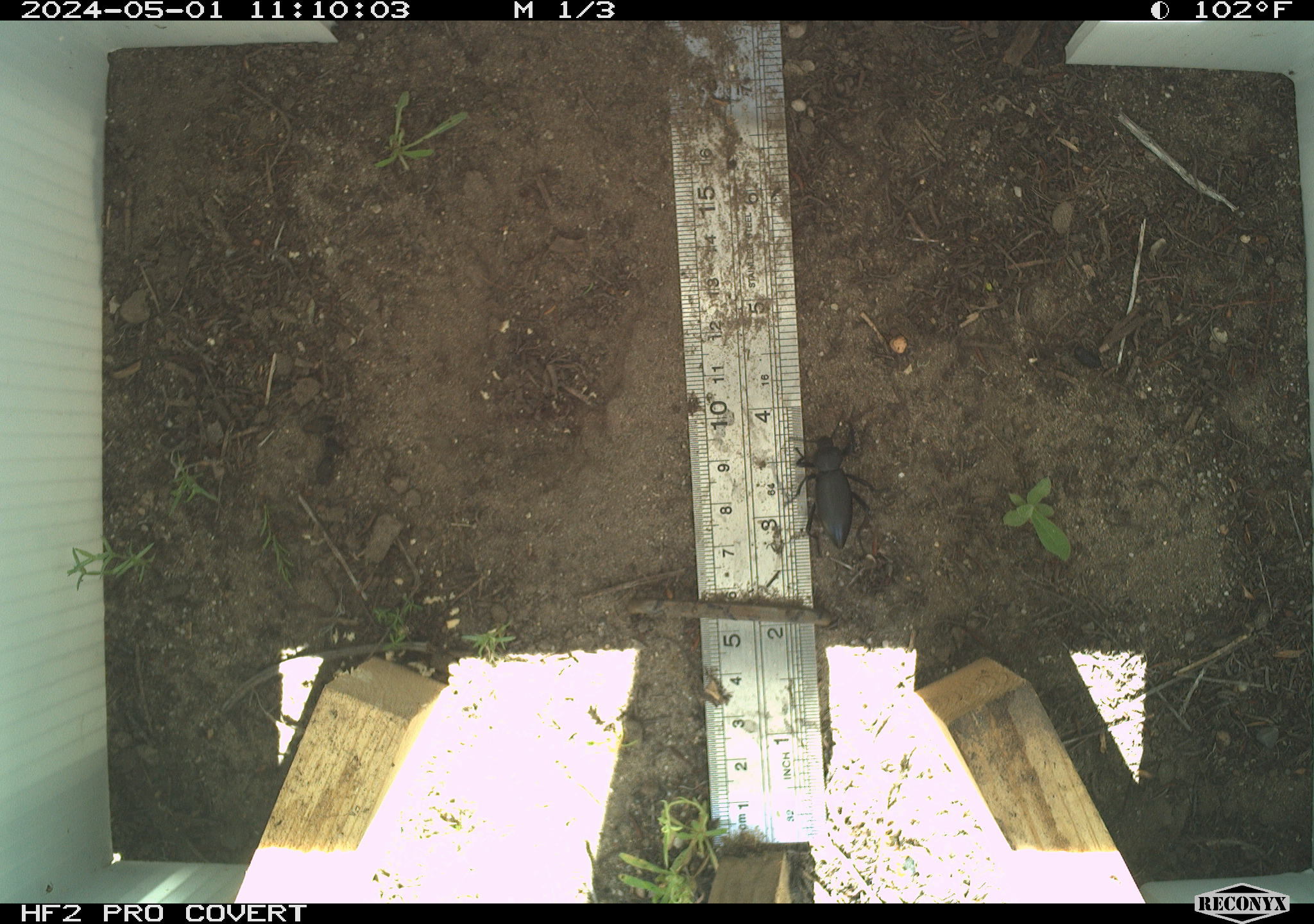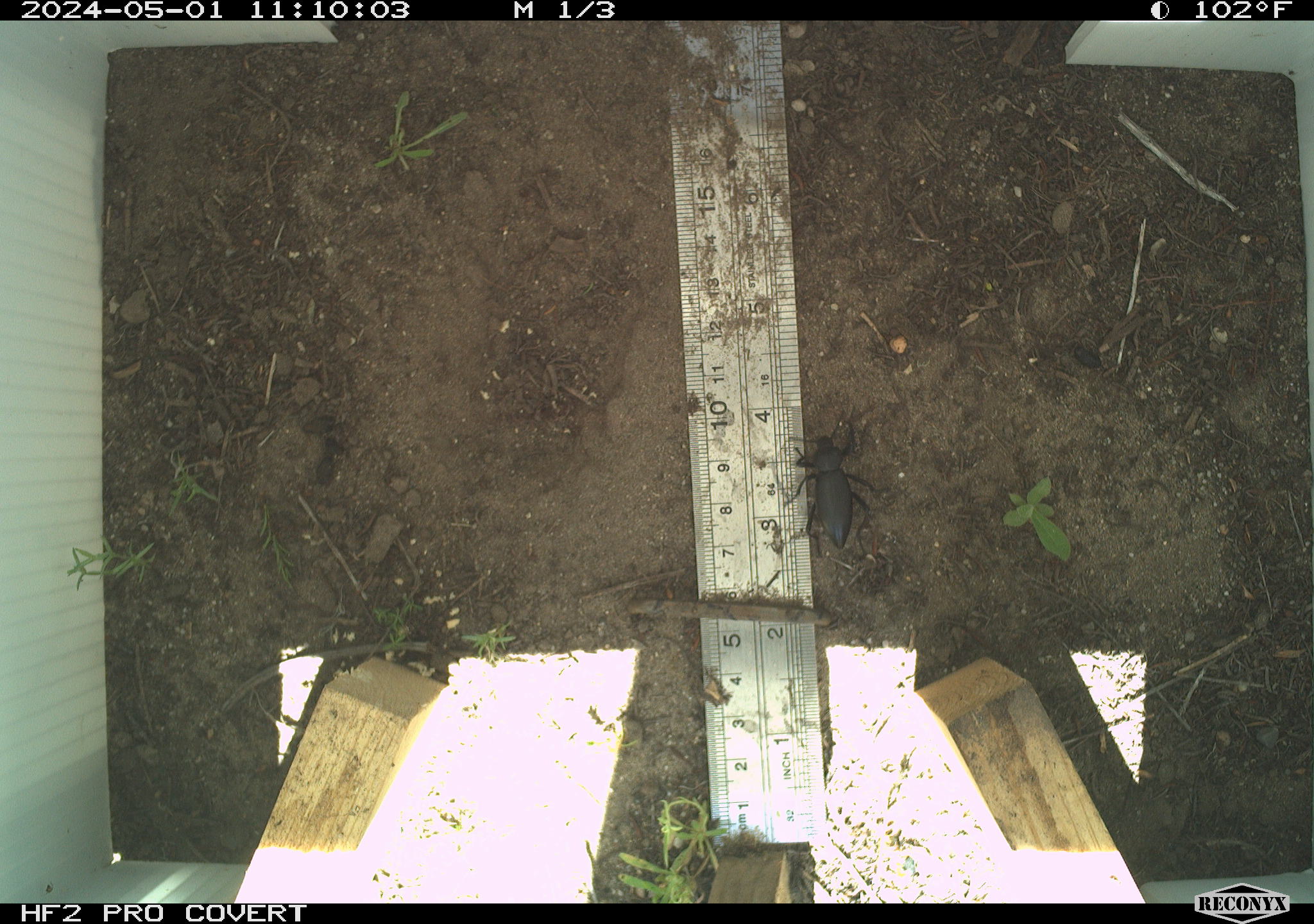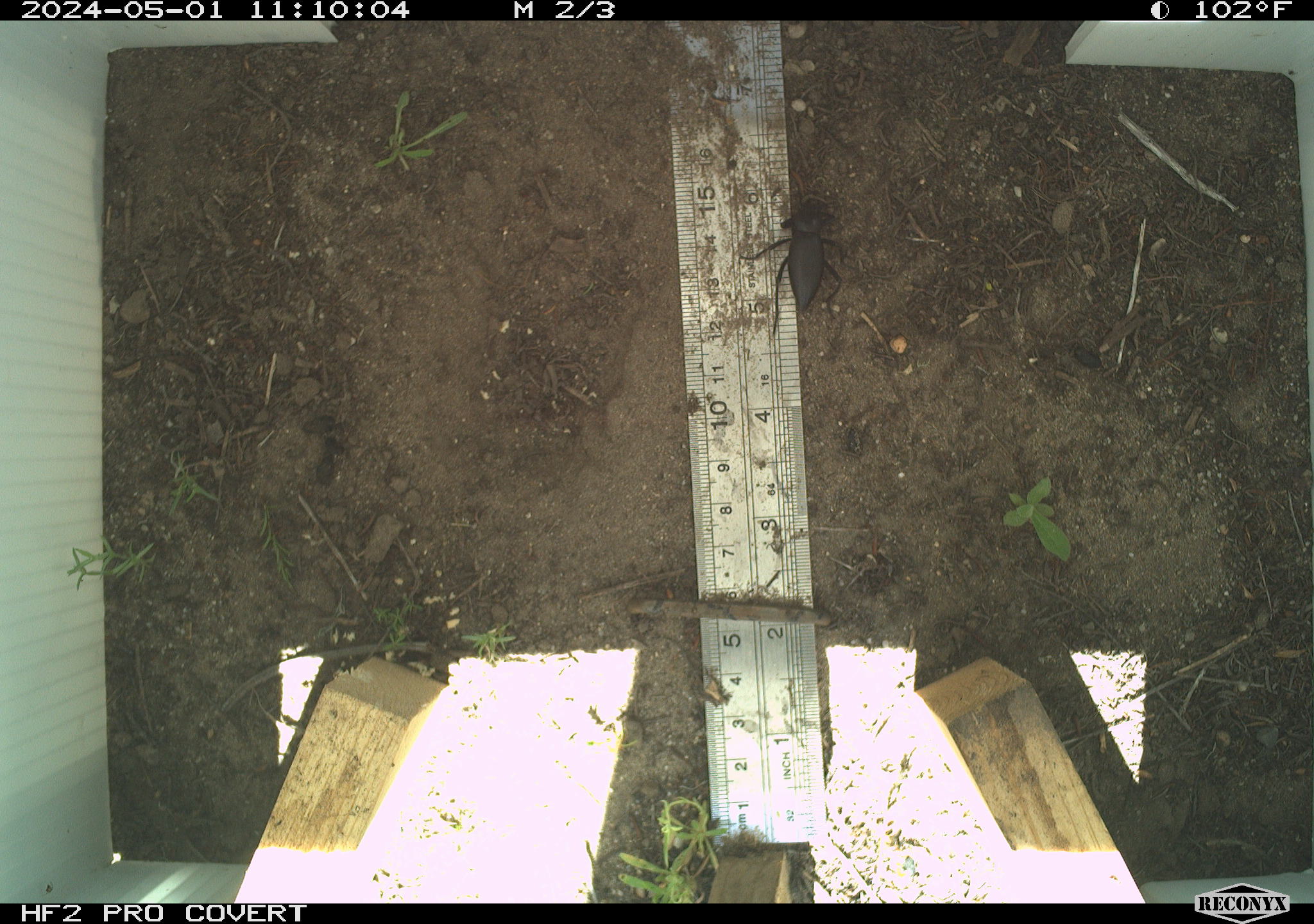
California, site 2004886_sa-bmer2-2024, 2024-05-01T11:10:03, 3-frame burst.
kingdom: Animalia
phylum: Arthropoda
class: Insecta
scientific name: Insecta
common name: insect